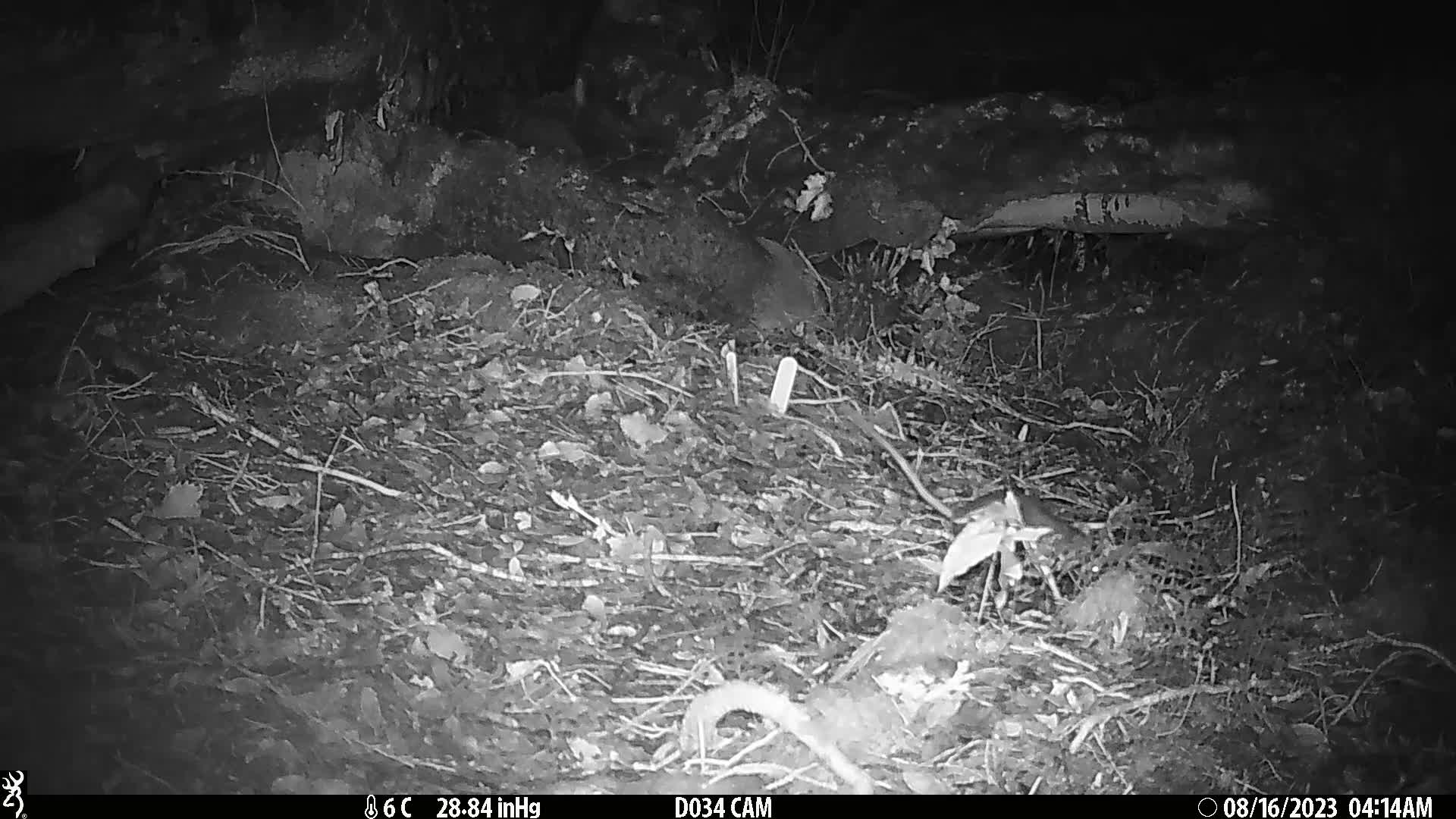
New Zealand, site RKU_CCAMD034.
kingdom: Animalia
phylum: Chordata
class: Mammalia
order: Rodentia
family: Muridae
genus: Rattus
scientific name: Rattus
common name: rat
Rat (Rattus).